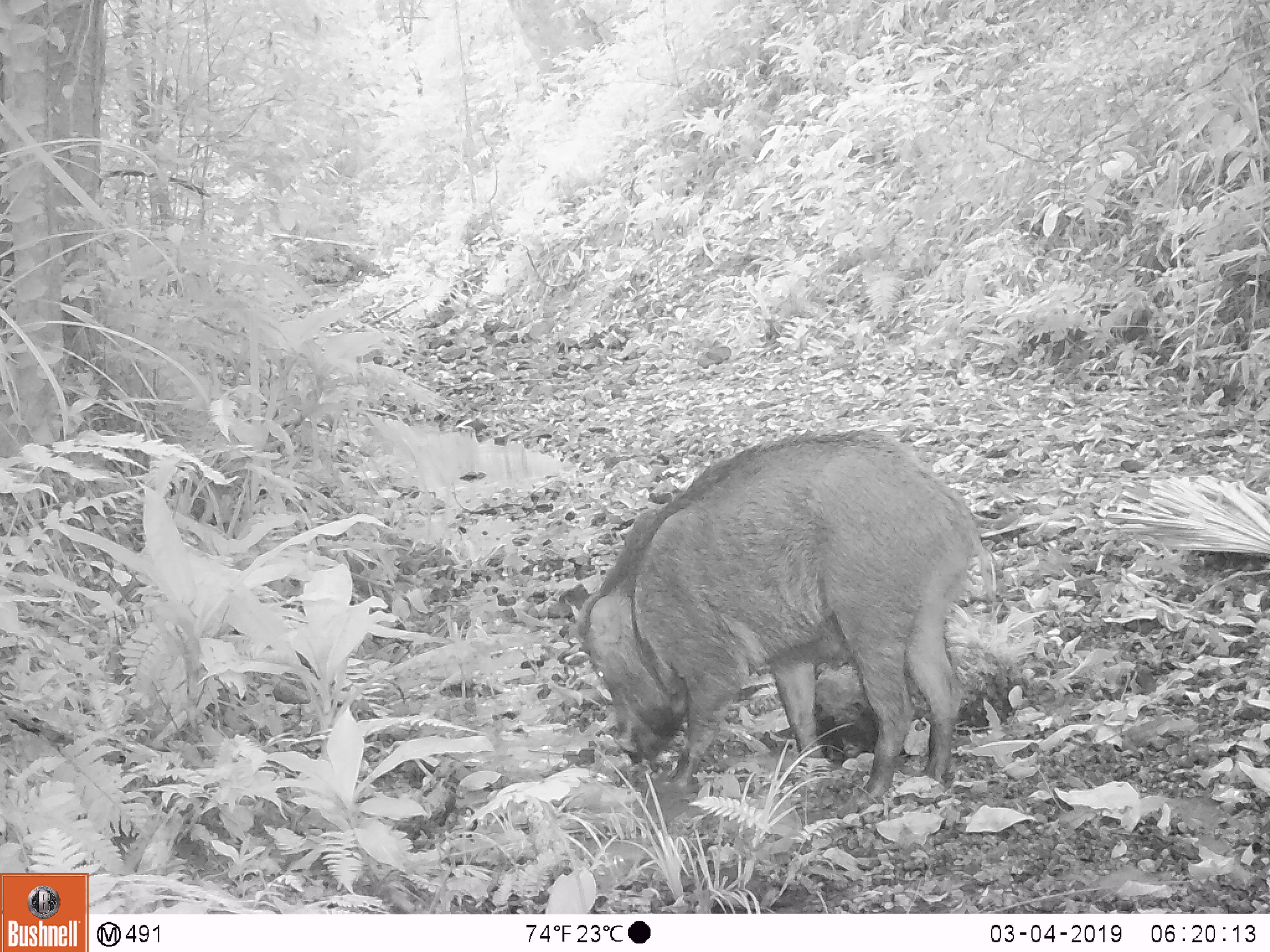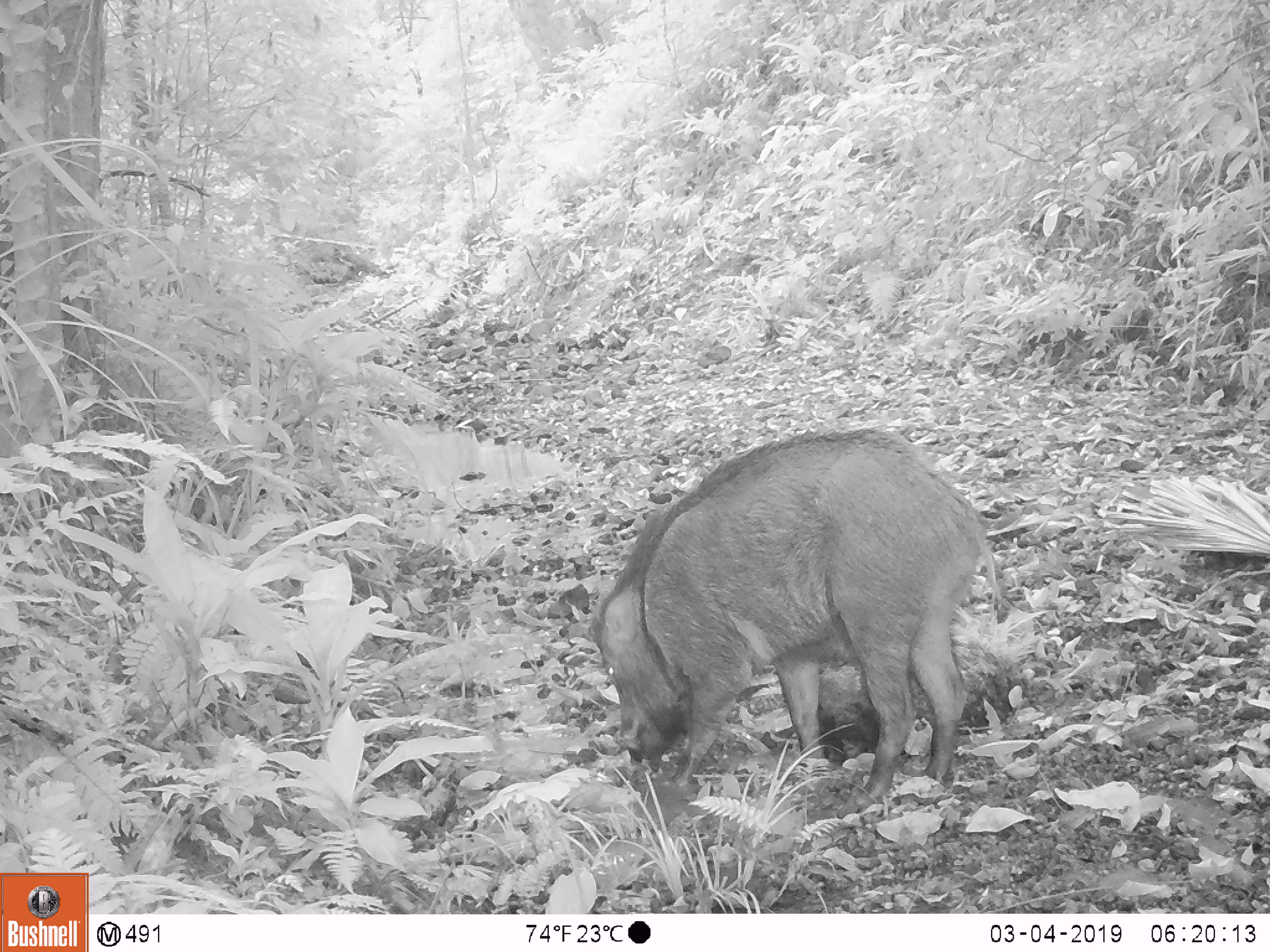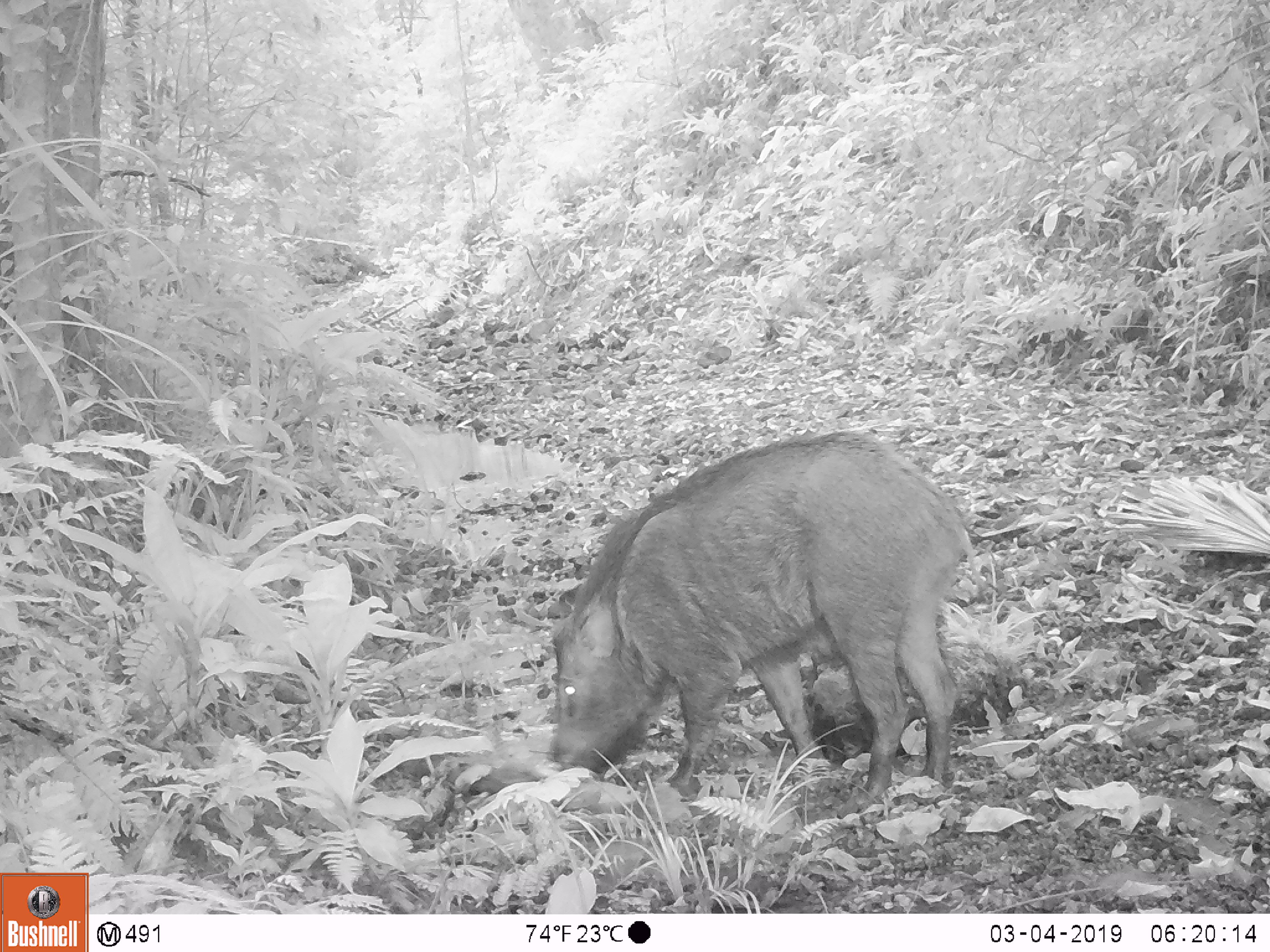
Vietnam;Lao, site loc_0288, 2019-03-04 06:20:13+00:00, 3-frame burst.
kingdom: Animalia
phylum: Chordata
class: Mammalia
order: Artiodactyla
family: Suidae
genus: Sus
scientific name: Sus scrofa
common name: eurasian wild pig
Eurasian wild pig (Sus scrofa). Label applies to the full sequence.